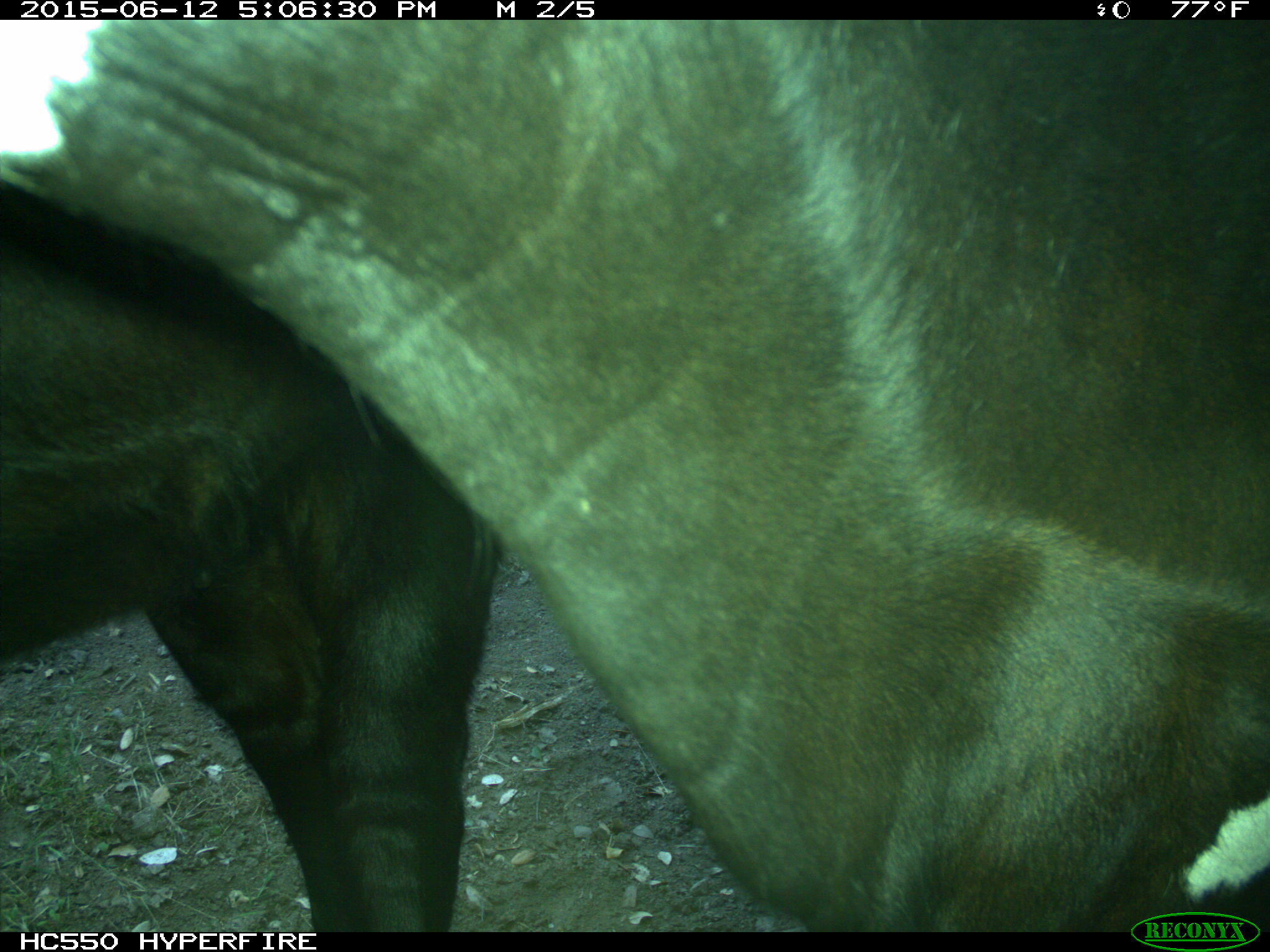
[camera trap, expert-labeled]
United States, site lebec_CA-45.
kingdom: Animalia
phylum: Chordata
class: Mammalia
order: Artiodactyla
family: Bovidae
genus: Bos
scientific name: Bos taurus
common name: domestic cow